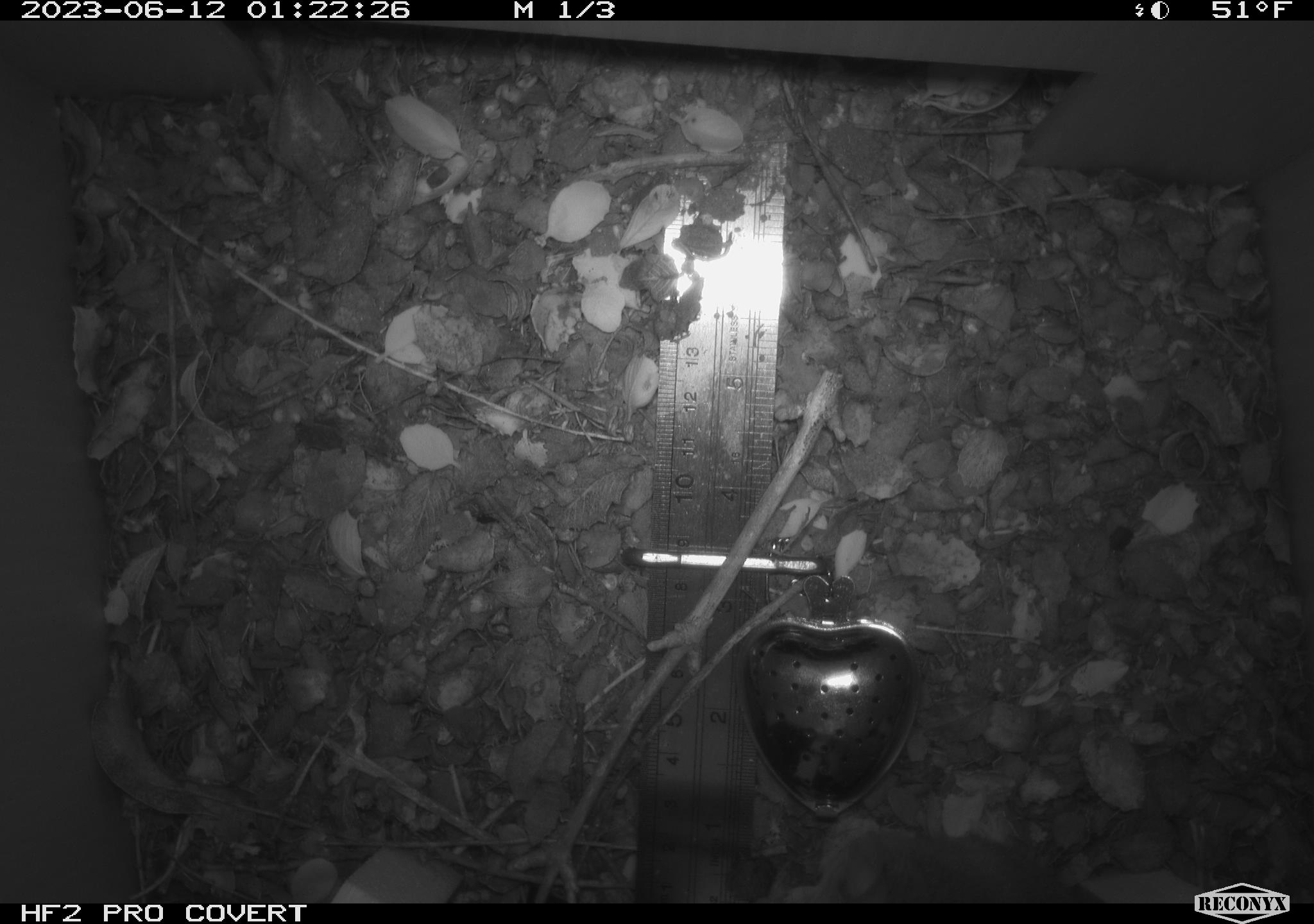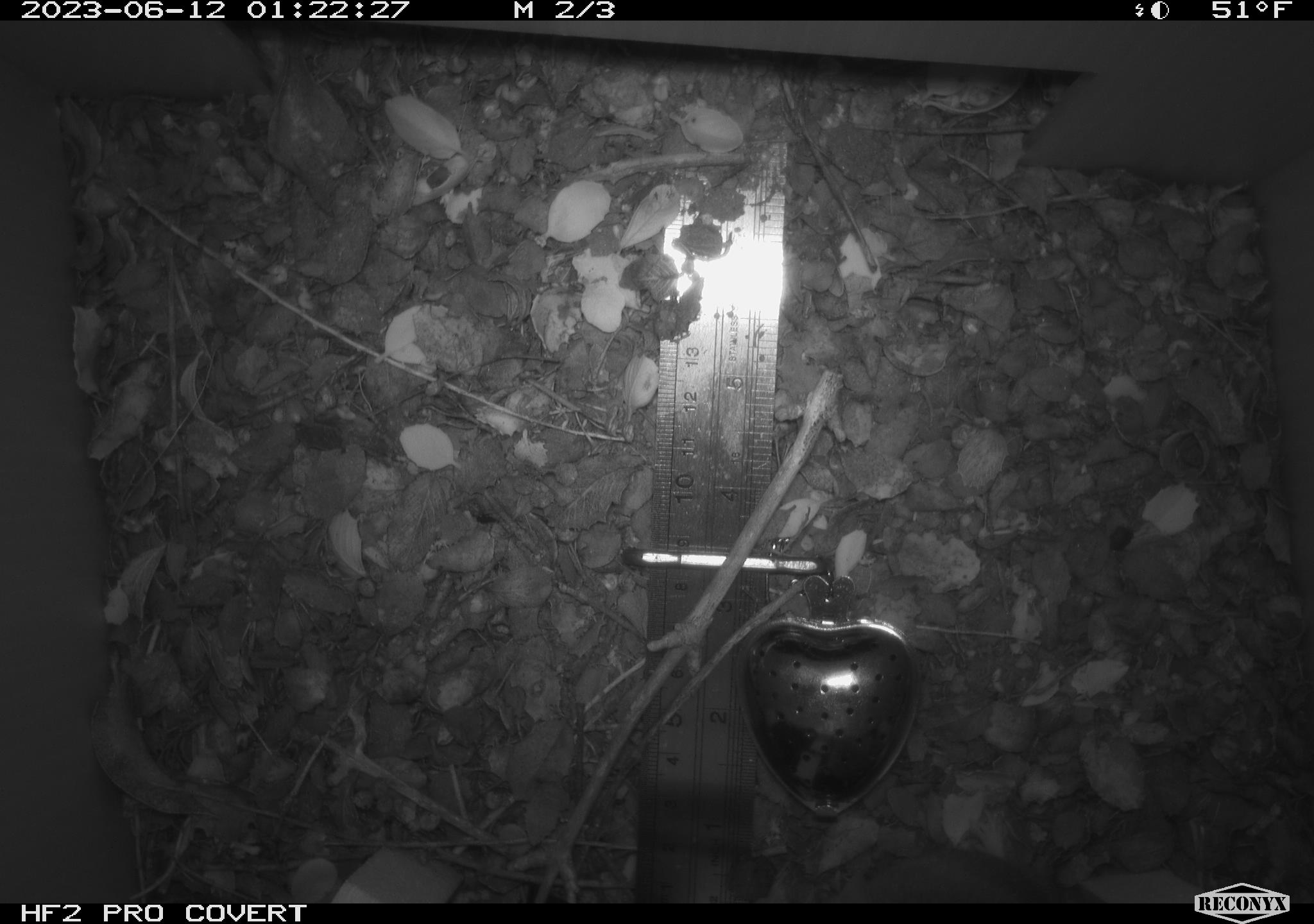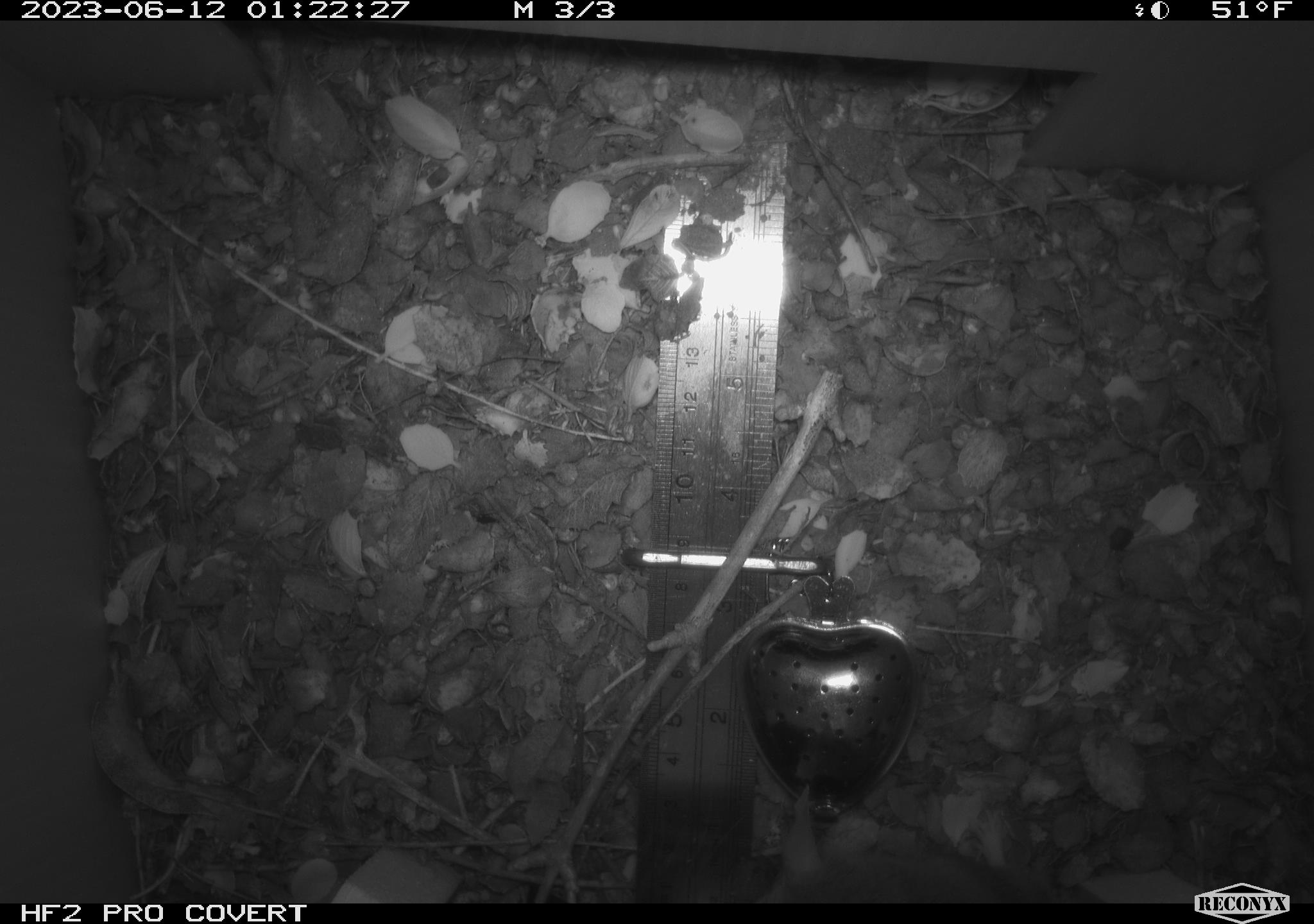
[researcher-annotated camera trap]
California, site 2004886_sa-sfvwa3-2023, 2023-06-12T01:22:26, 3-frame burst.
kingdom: Animalia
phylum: Chordata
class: Mammalia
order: Rodentia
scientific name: Rodentia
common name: mouse species